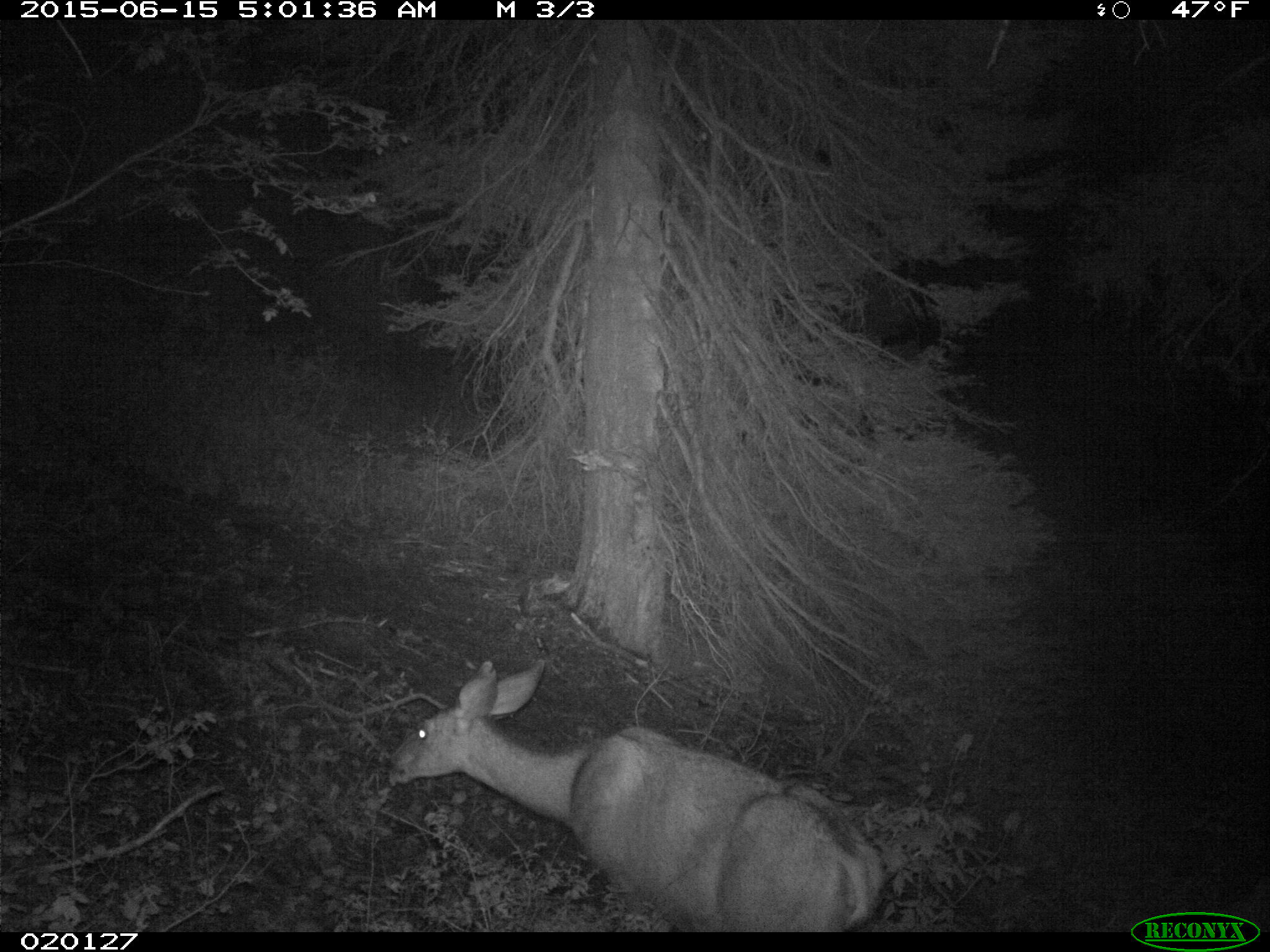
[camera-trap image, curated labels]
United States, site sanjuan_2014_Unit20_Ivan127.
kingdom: Animalia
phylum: Chordata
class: Mammalia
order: Artiodactyla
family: Cervidae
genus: Odocoileus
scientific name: Odocoileus hemionus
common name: mule deer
Odocoileus hemionus (mule deer).